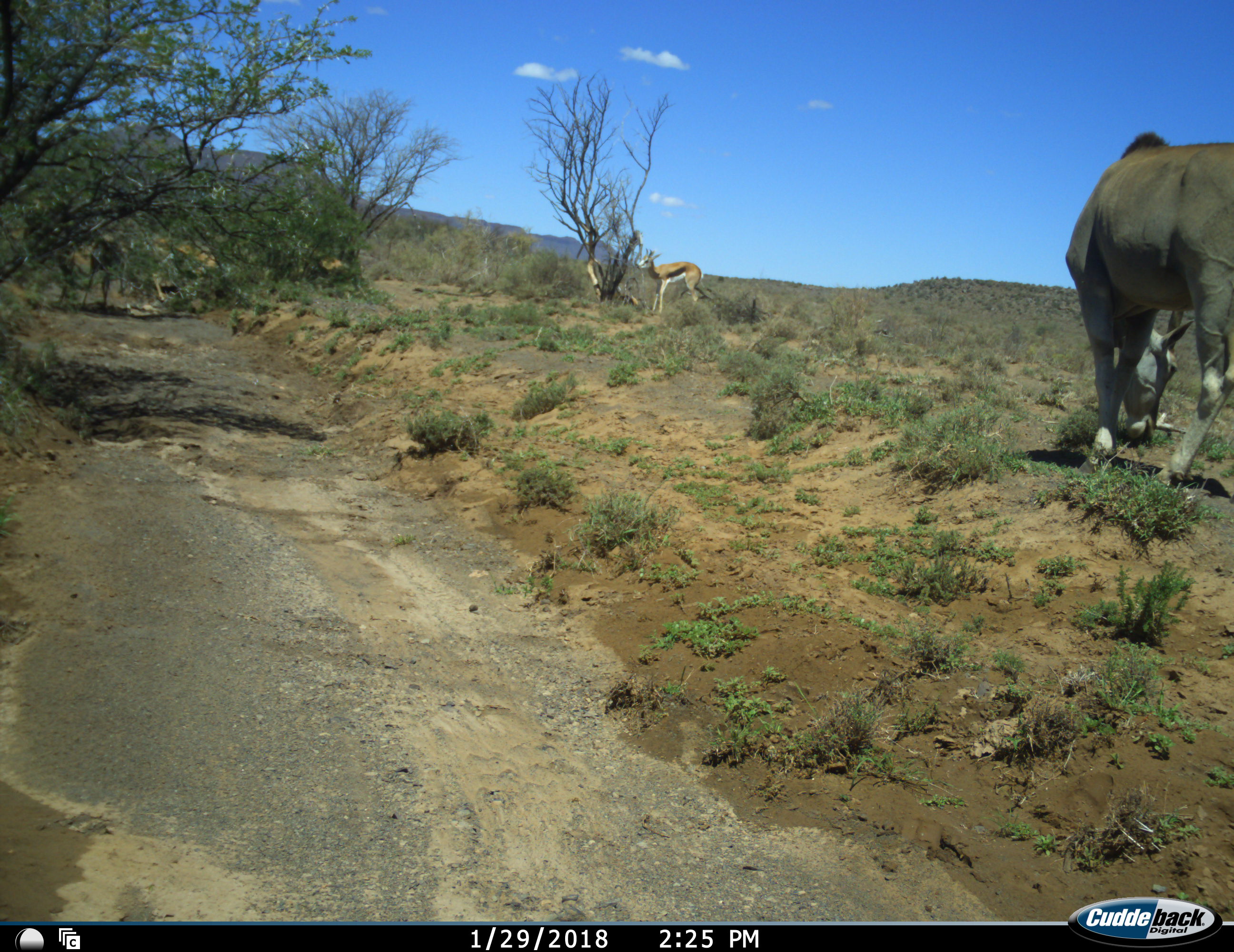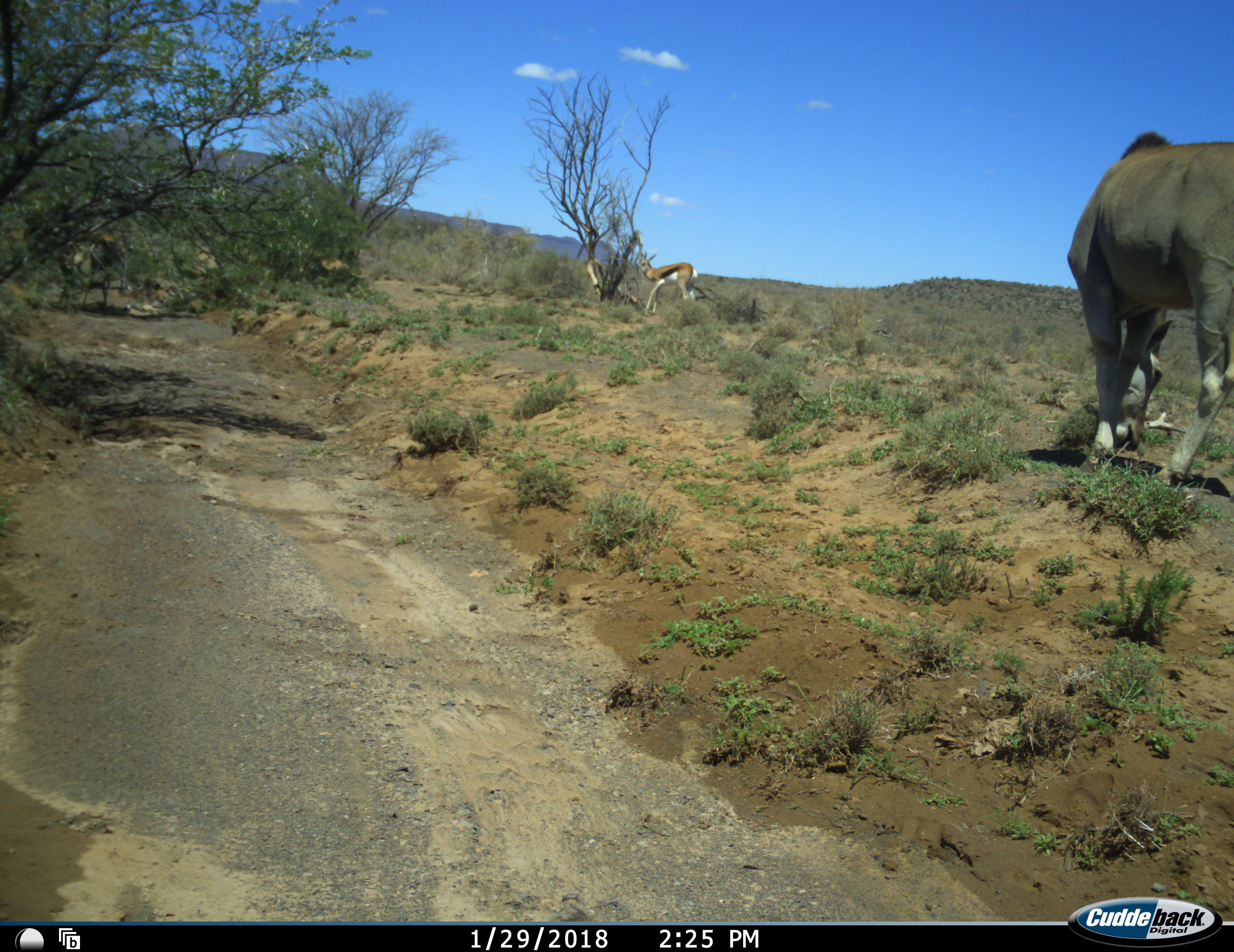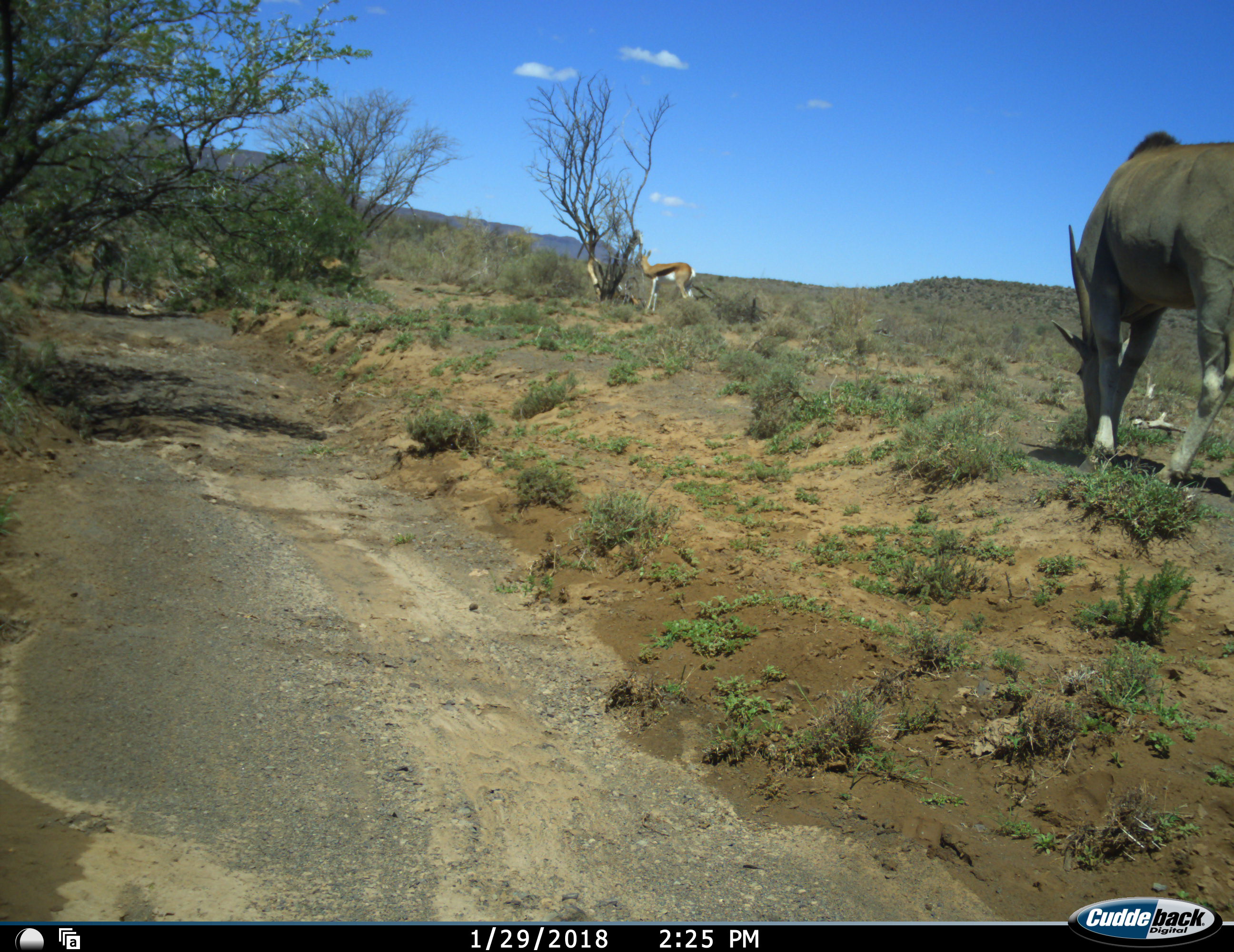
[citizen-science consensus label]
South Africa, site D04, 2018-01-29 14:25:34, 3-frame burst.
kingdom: Animalia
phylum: Chordata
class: Mammalia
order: Artiodactyla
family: Bovidae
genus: Tragelaphus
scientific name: Tragelaphus oryx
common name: eland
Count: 1.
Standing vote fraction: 12%.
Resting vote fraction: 0%.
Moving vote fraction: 0%.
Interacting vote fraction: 0%.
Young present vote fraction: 0%.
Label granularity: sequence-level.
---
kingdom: Animalia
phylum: Chordata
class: Mammalia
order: Artiodactyla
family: Bovidae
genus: Antidorcas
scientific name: Antidorcas marsupialis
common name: springbok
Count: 2.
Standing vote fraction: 40%.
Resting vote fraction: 0%.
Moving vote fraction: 20%.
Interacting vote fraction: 0%.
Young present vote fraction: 0%.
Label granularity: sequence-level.